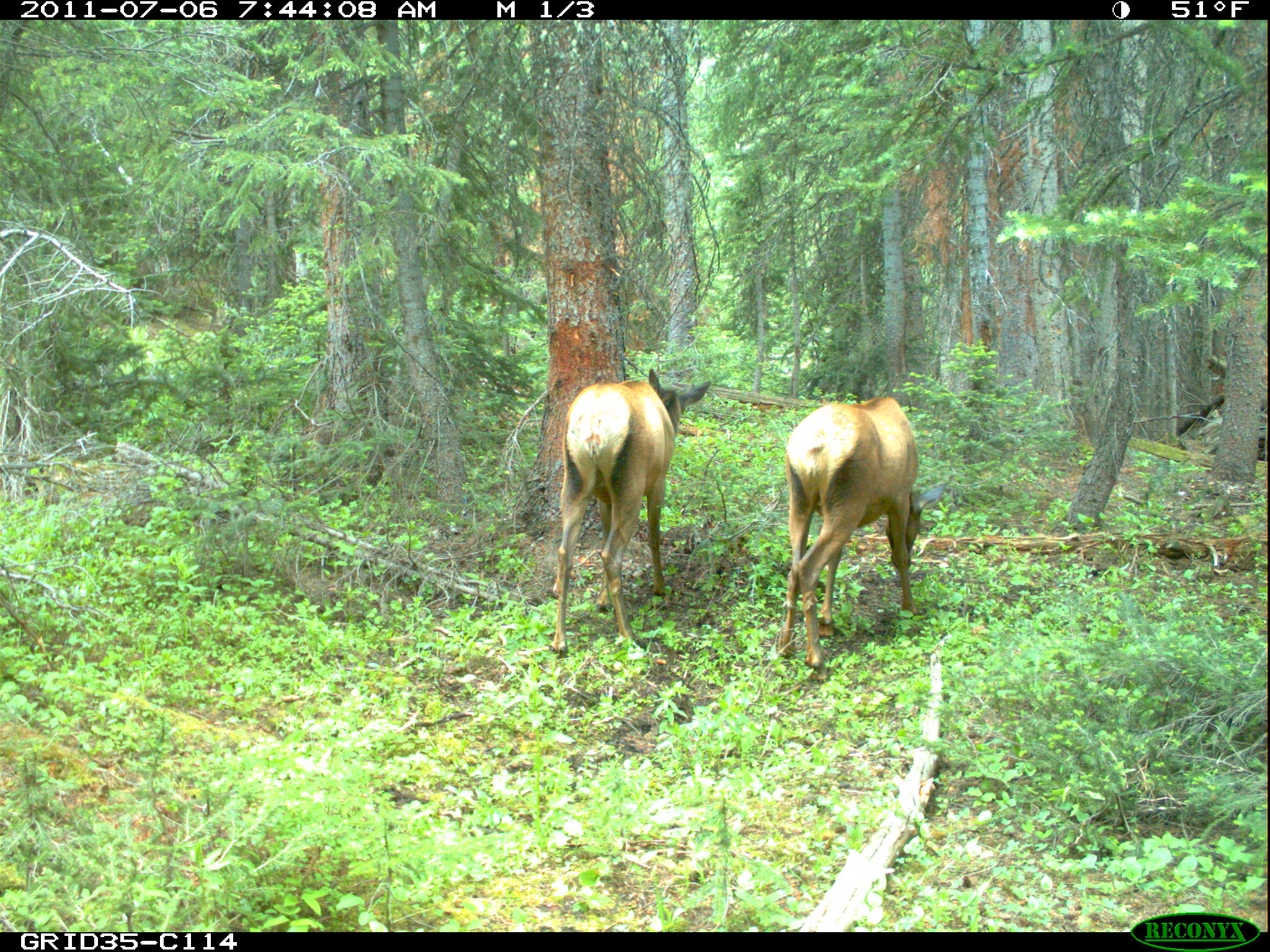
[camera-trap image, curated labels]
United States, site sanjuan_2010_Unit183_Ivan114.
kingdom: Animalia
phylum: Chordata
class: Mammalia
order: Artiodactyla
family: Cervidae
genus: Cervus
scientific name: Cervus elaphus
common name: red deer